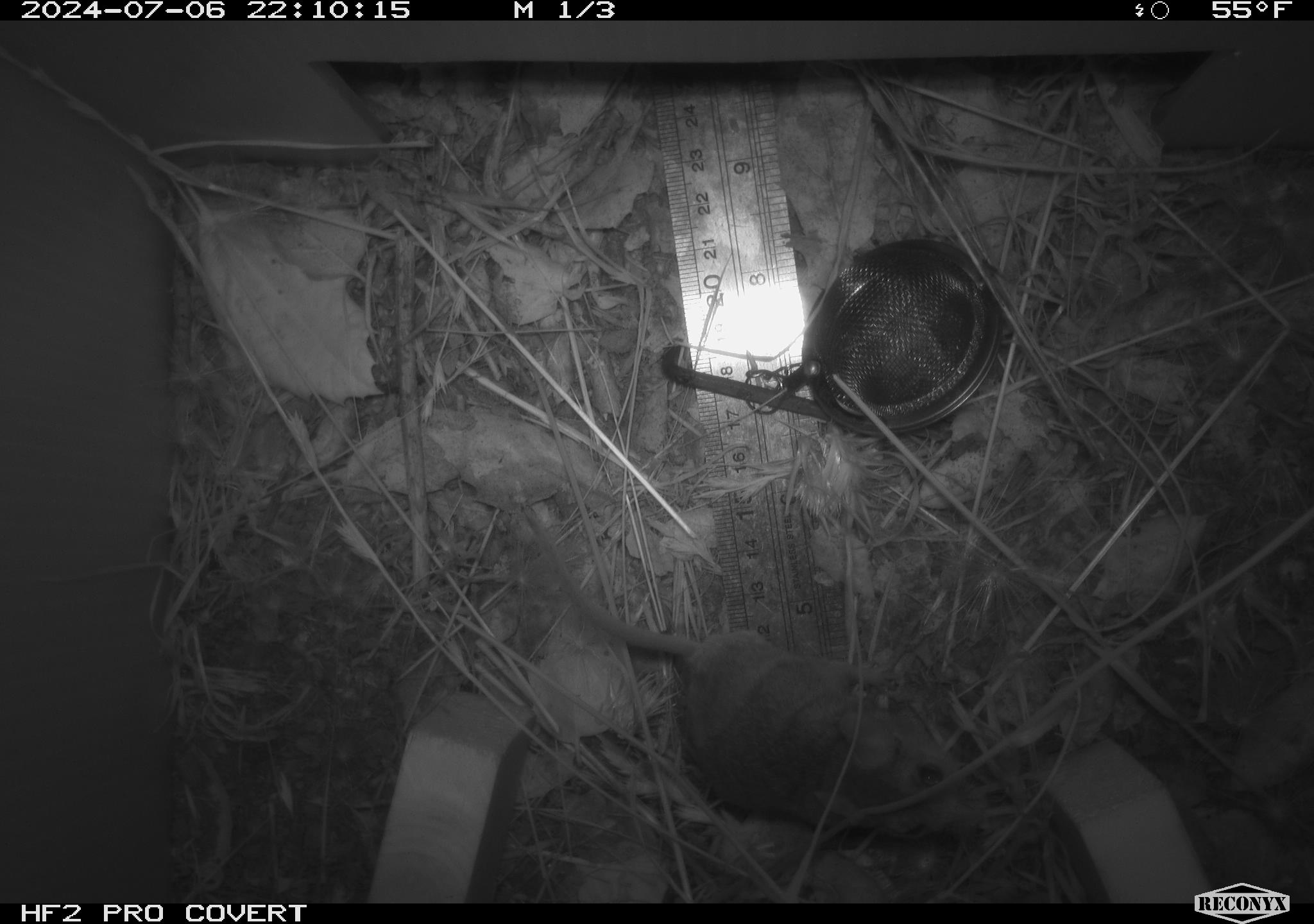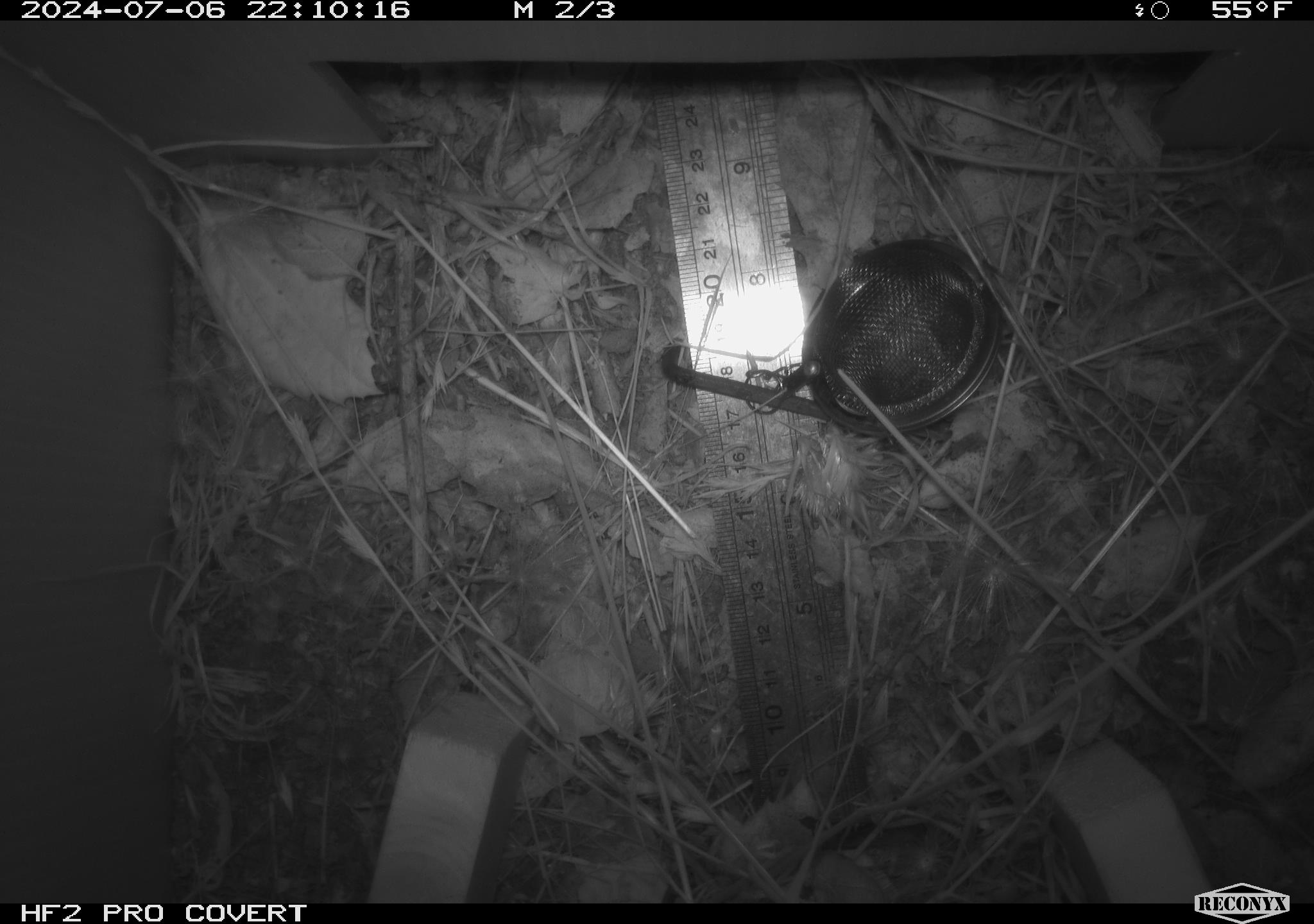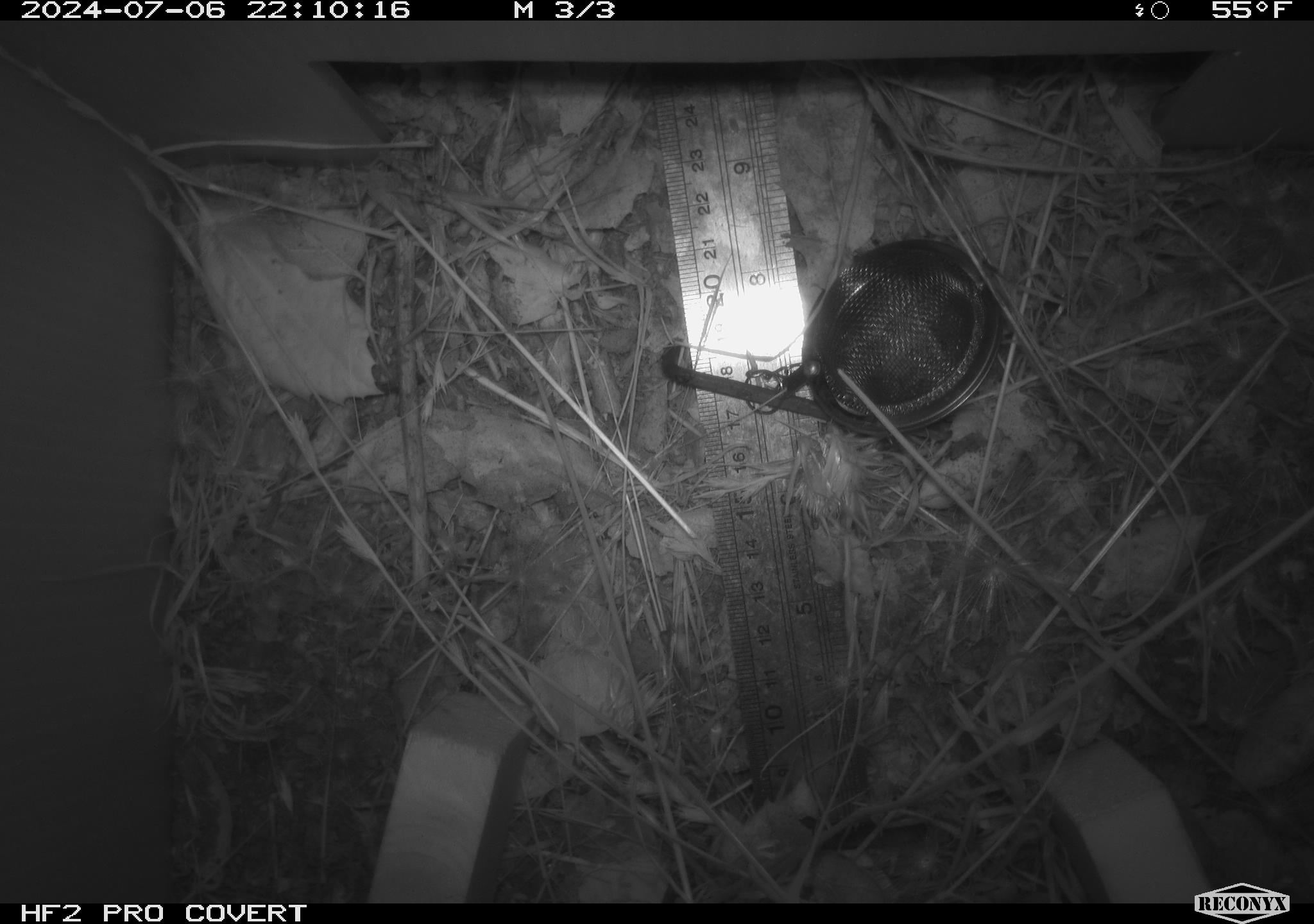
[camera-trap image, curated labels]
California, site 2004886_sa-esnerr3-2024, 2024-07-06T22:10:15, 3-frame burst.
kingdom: Animalia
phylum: Chordata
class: Mammalia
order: Rodentia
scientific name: Rodentia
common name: rodent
Rodent (Rodentia).